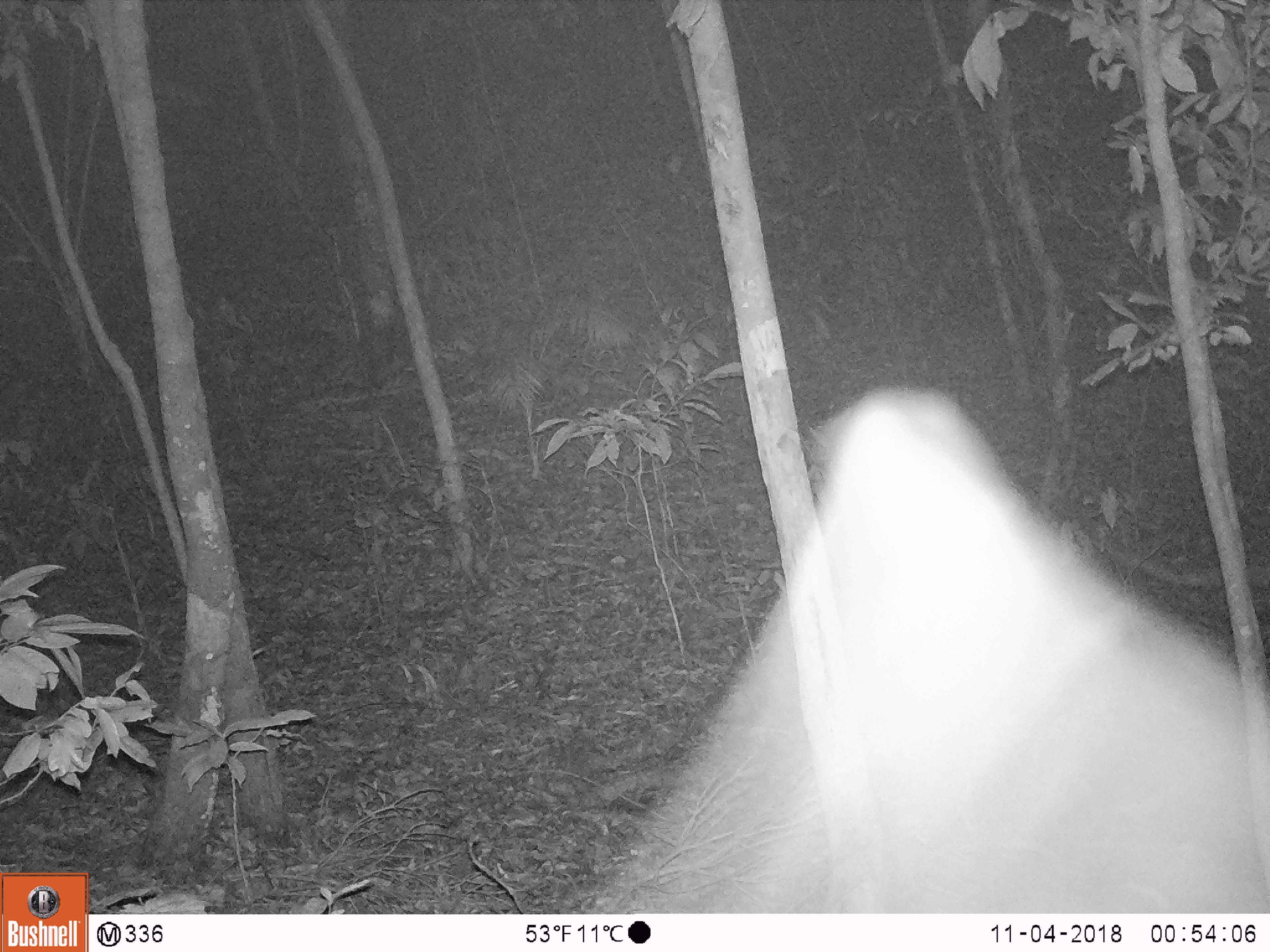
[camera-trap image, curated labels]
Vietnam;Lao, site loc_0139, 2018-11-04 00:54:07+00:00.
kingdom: Animalia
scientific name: Animalia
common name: animal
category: unidentified animal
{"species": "unidentified animal (animal) (Animalia)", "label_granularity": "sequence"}